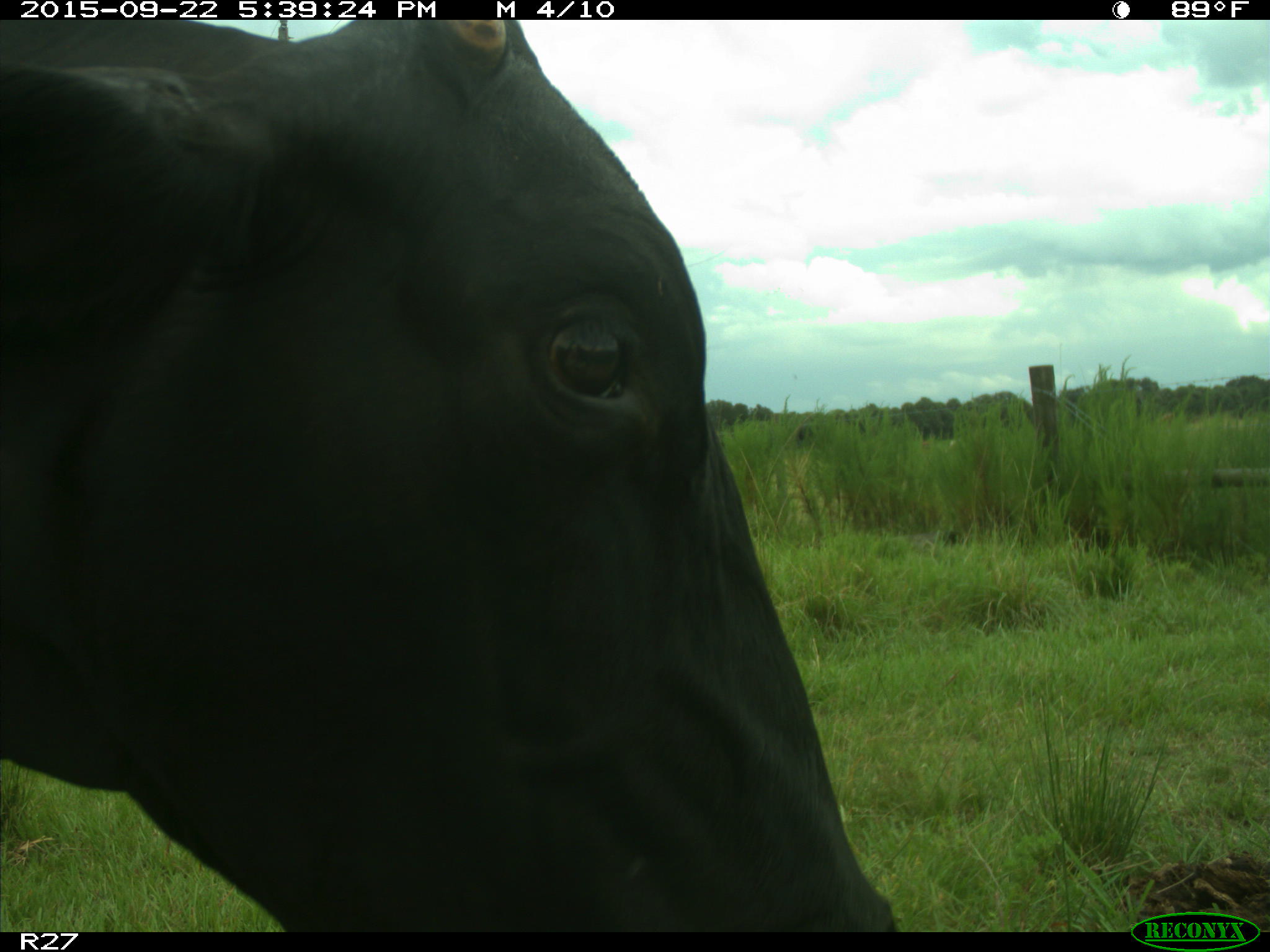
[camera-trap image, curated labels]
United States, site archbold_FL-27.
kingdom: Animalia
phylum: Chordata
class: Mammalia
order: Artiodactyla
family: Bovidae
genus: Bos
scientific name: Bos taurus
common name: domestic cow